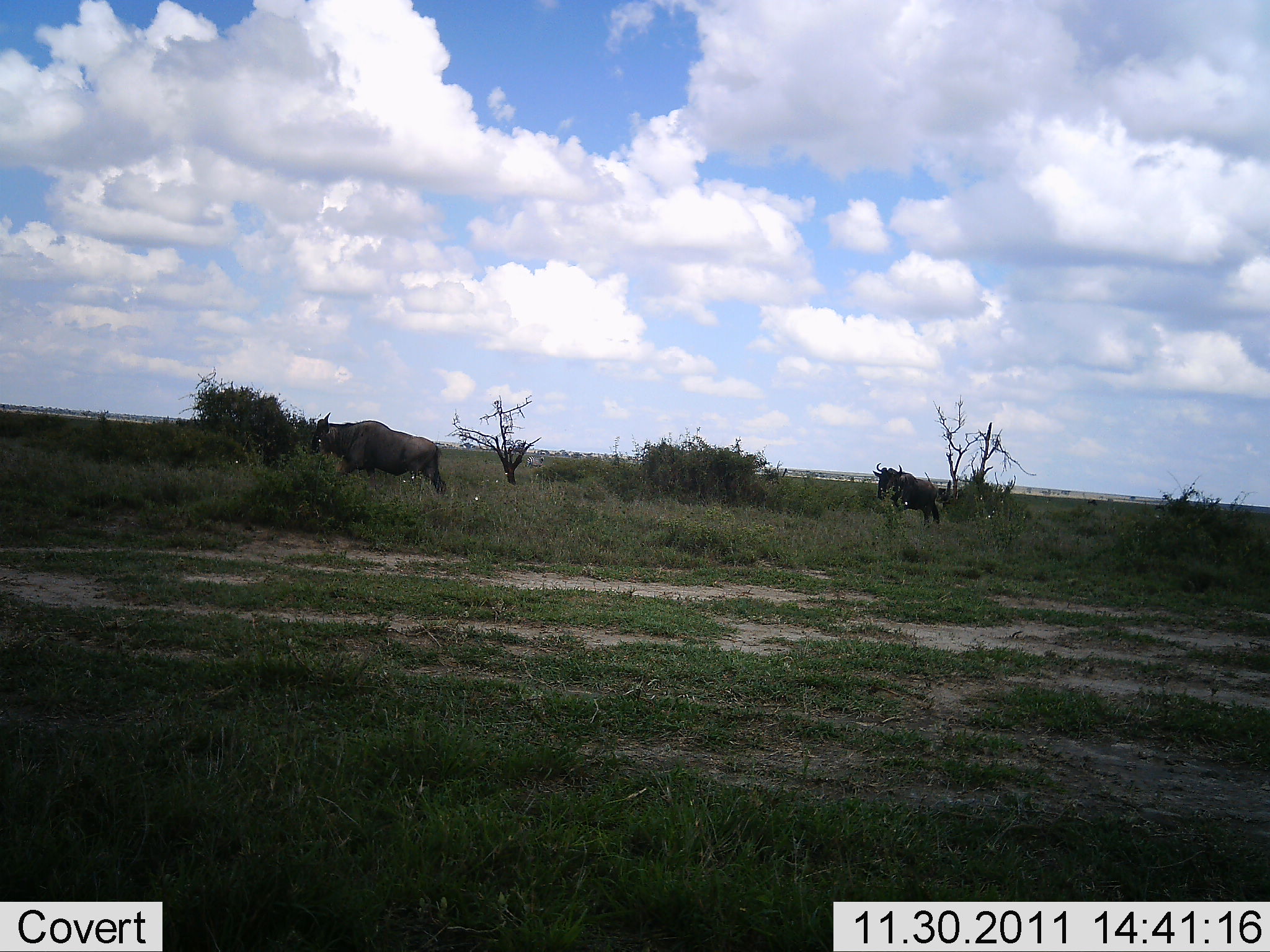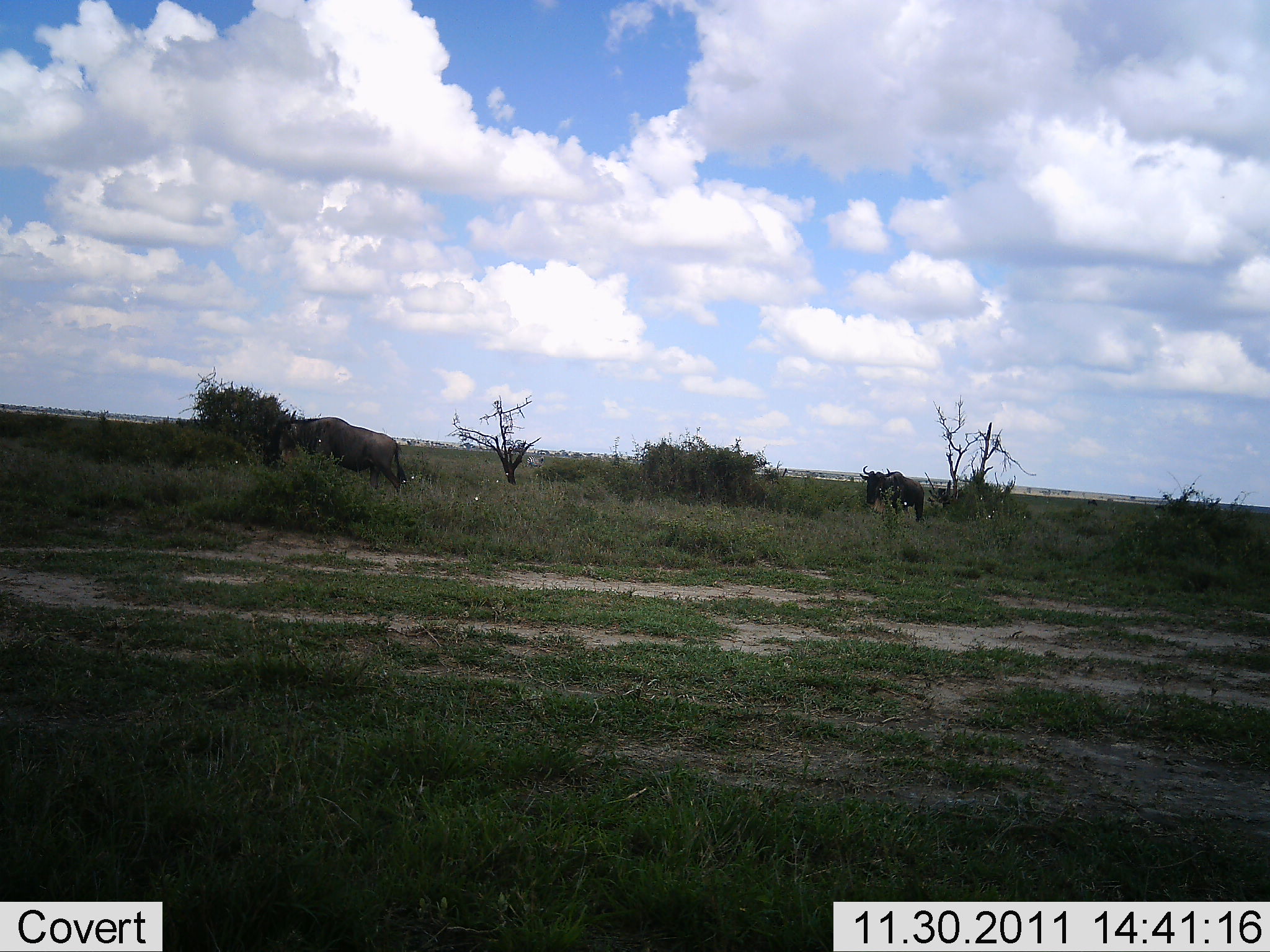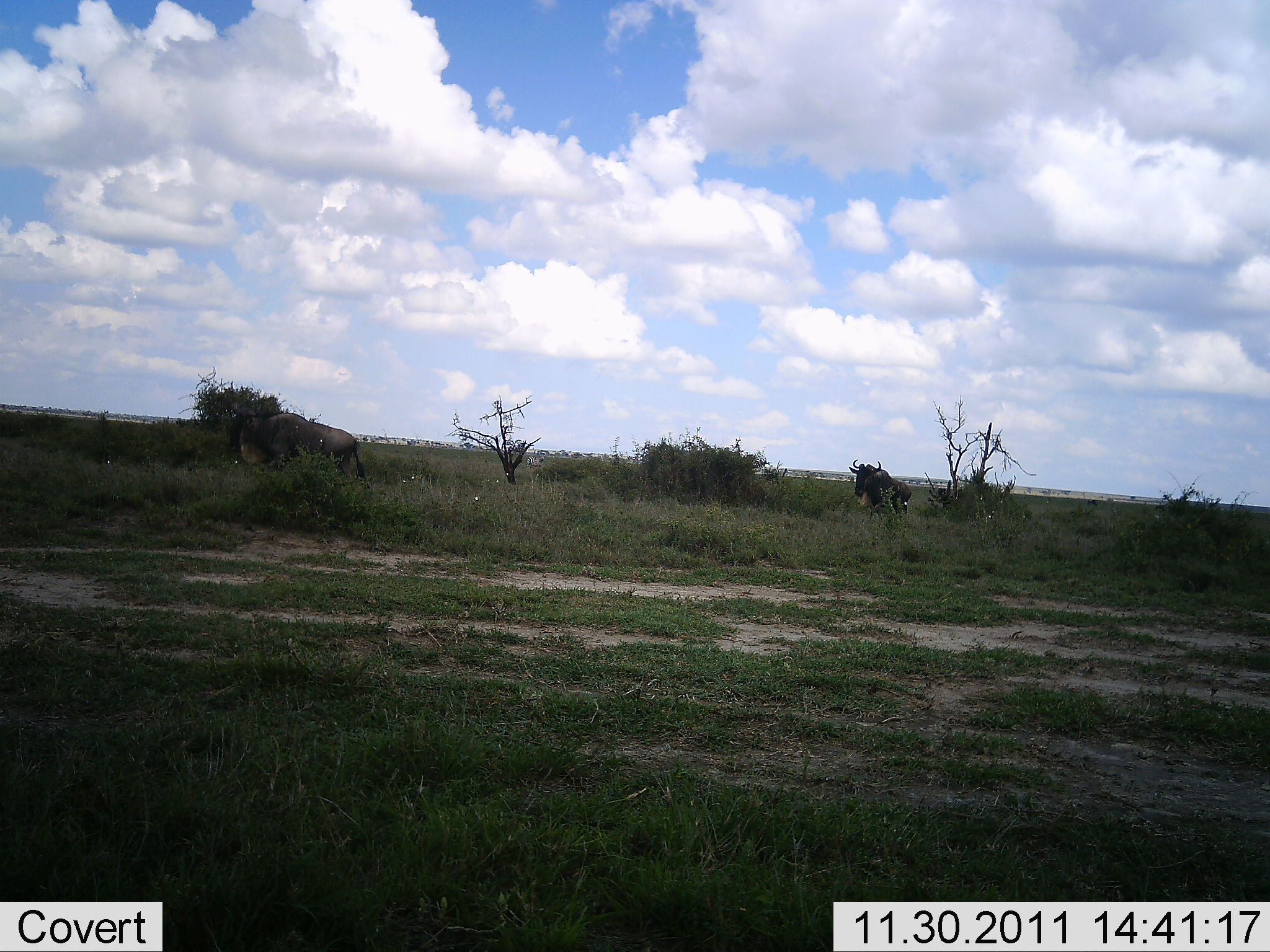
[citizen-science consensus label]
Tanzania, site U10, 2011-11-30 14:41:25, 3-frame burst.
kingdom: Animalia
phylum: Chordata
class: Mammalia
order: Artiodactyla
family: Bovidae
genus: Connochaetes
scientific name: Connochaetes taurinus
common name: blue wildebeest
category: wildebeest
Wildebeest (blue wildebeest) (Connochaetes taurinus), count 2. Behavior (volunteer vote fractions): standing 25%, resting 0%, moving 83%, interacting 0%. Young present (vote fraction): 0%. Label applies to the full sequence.